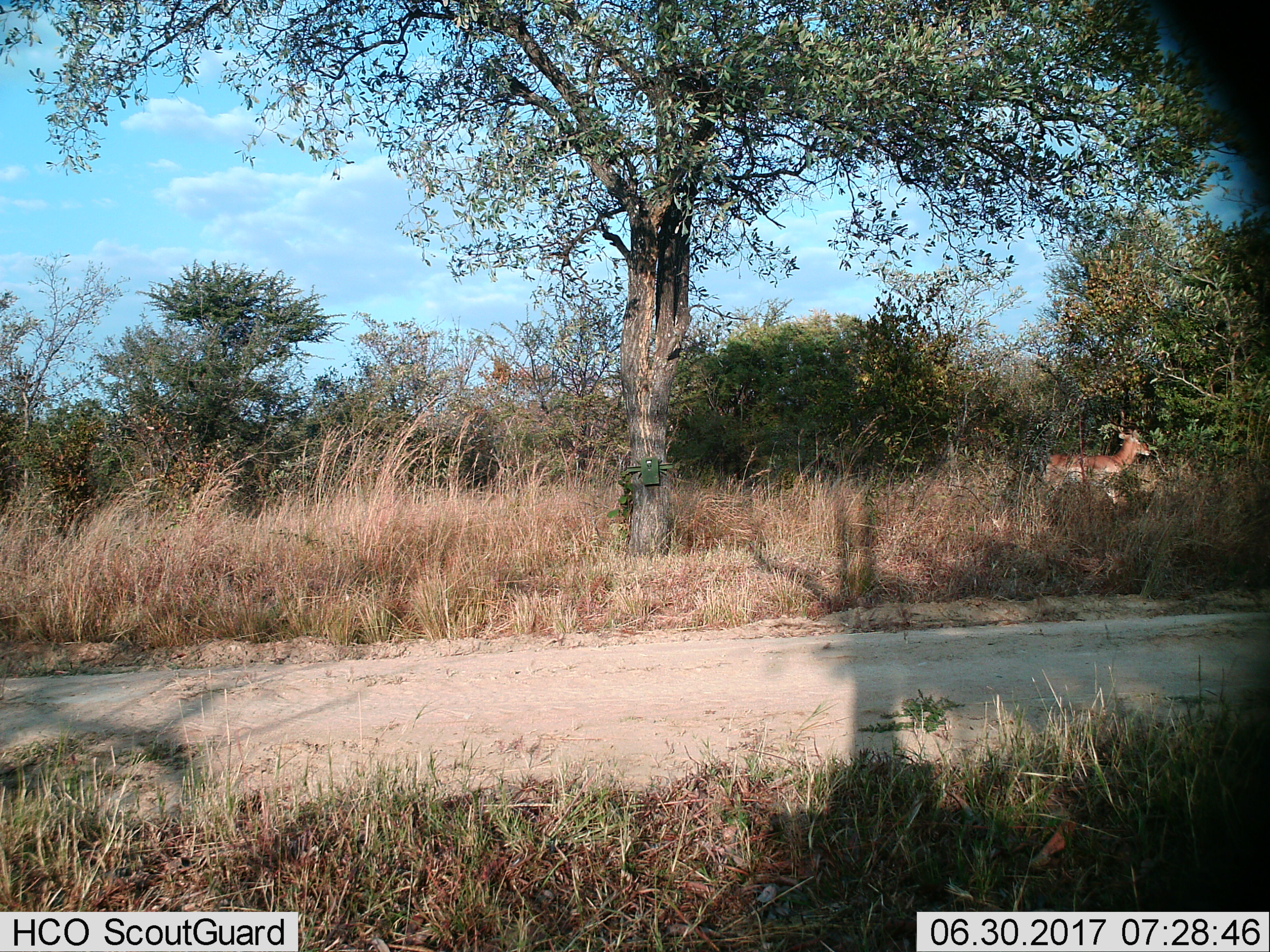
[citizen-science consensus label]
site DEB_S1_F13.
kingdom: Animalia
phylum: Chordata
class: Mammalia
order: Artiodactyla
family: Bovidae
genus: Aepyceros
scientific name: Aepyceros melampus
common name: impala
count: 1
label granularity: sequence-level